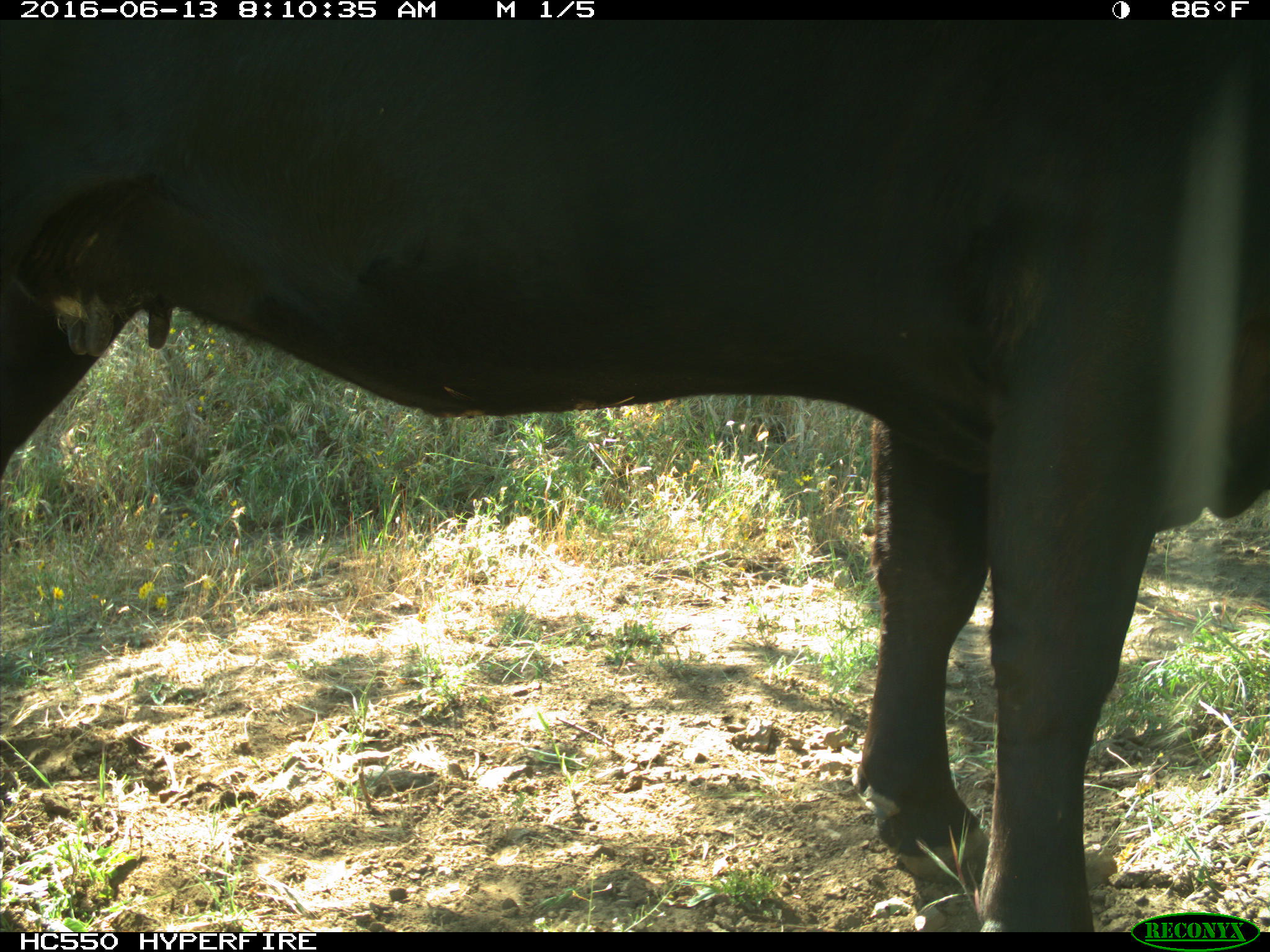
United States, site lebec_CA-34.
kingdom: Animalia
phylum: Chordata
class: Mammalia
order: Artiodactyla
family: Bovidae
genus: Bos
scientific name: Bos taurus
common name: domestic cow